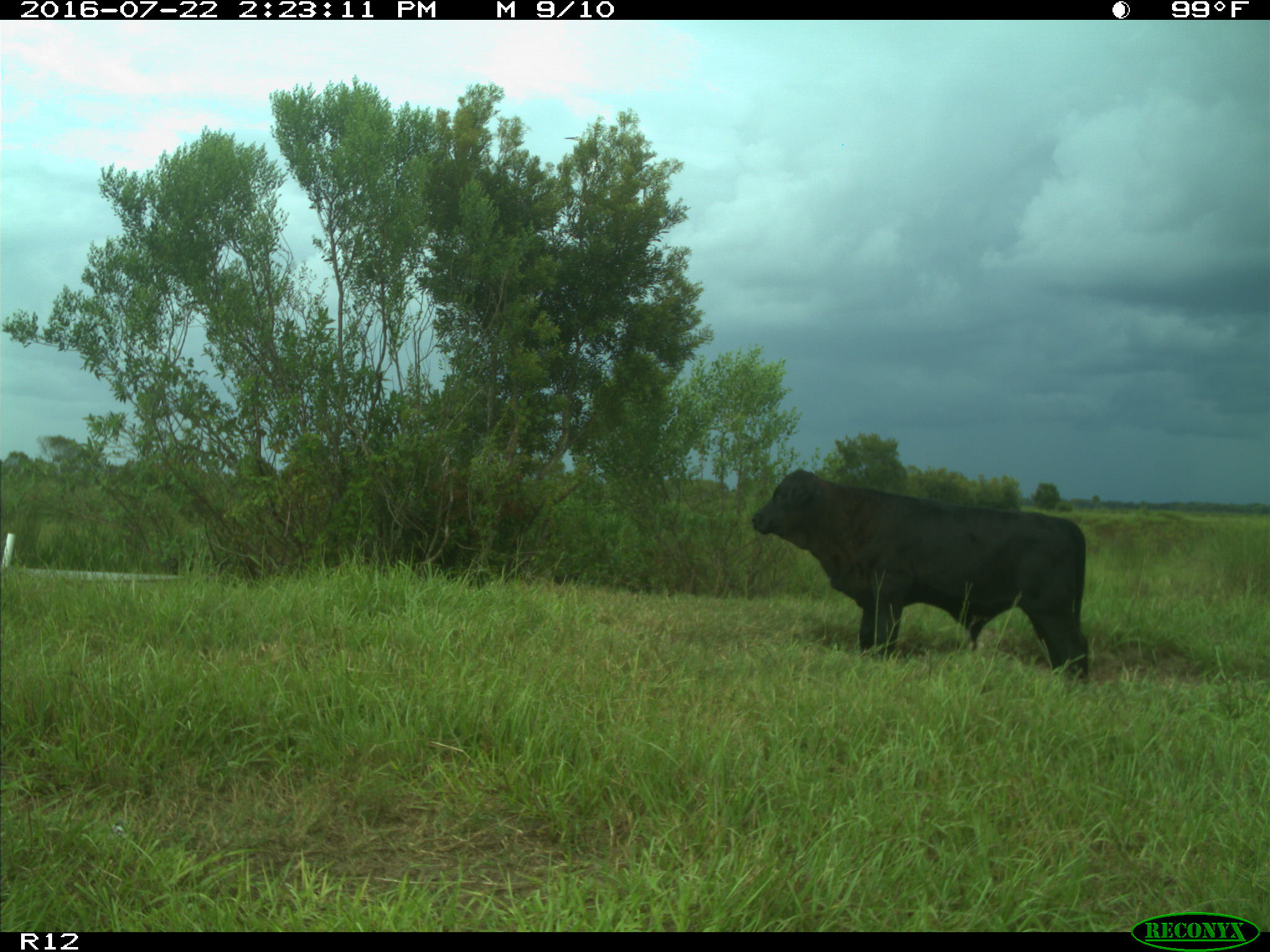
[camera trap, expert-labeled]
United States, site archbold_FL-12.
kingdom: Animalia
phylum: Chordata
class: Mammalia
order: Artiodactyla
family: Bovidae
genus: Bos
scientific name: Bos taurus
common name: domestic cow